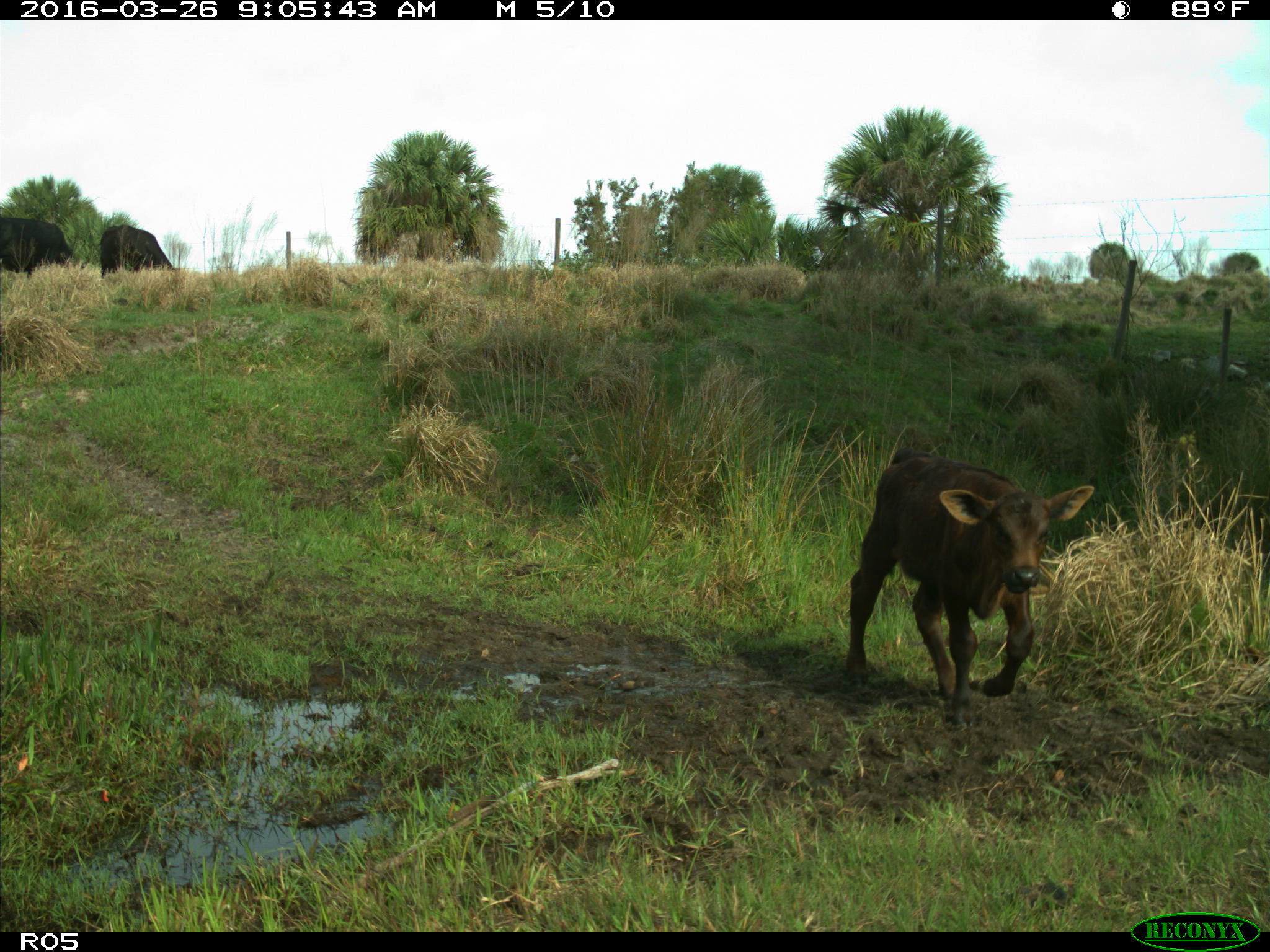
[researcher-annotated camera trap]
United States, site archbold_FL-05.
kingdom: Animalia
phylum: Chordata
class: Mammalia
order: Artiodactyla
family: Bovidae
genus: Bos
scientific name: Bos taurus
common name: domestic cow